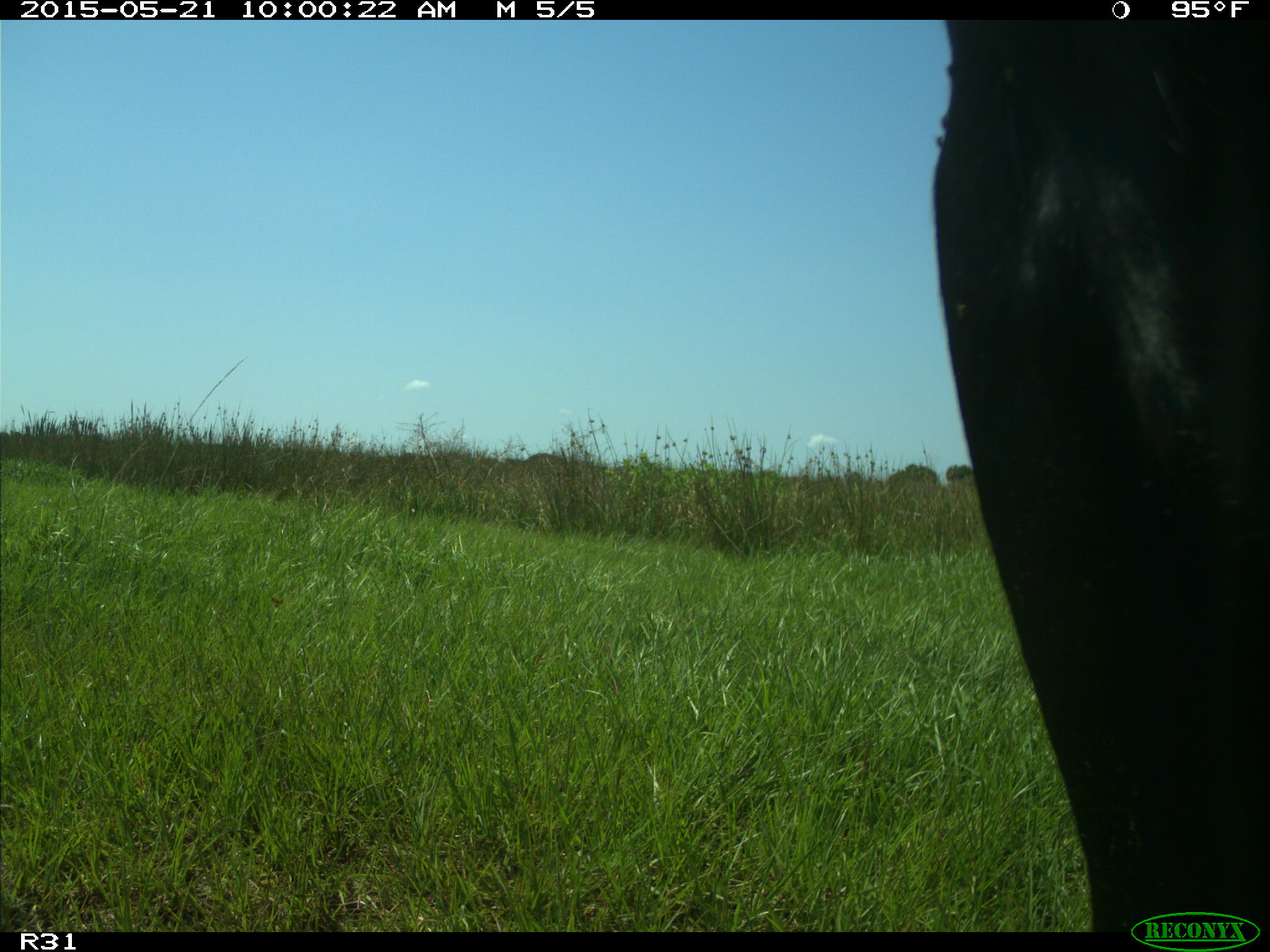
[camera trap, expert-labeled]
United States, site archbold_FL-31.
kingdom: Animalia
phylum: Chordata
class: Mammalia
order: Artiodactyla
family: Bovidae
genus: Bos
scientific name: Bos taurus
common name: domestic cow